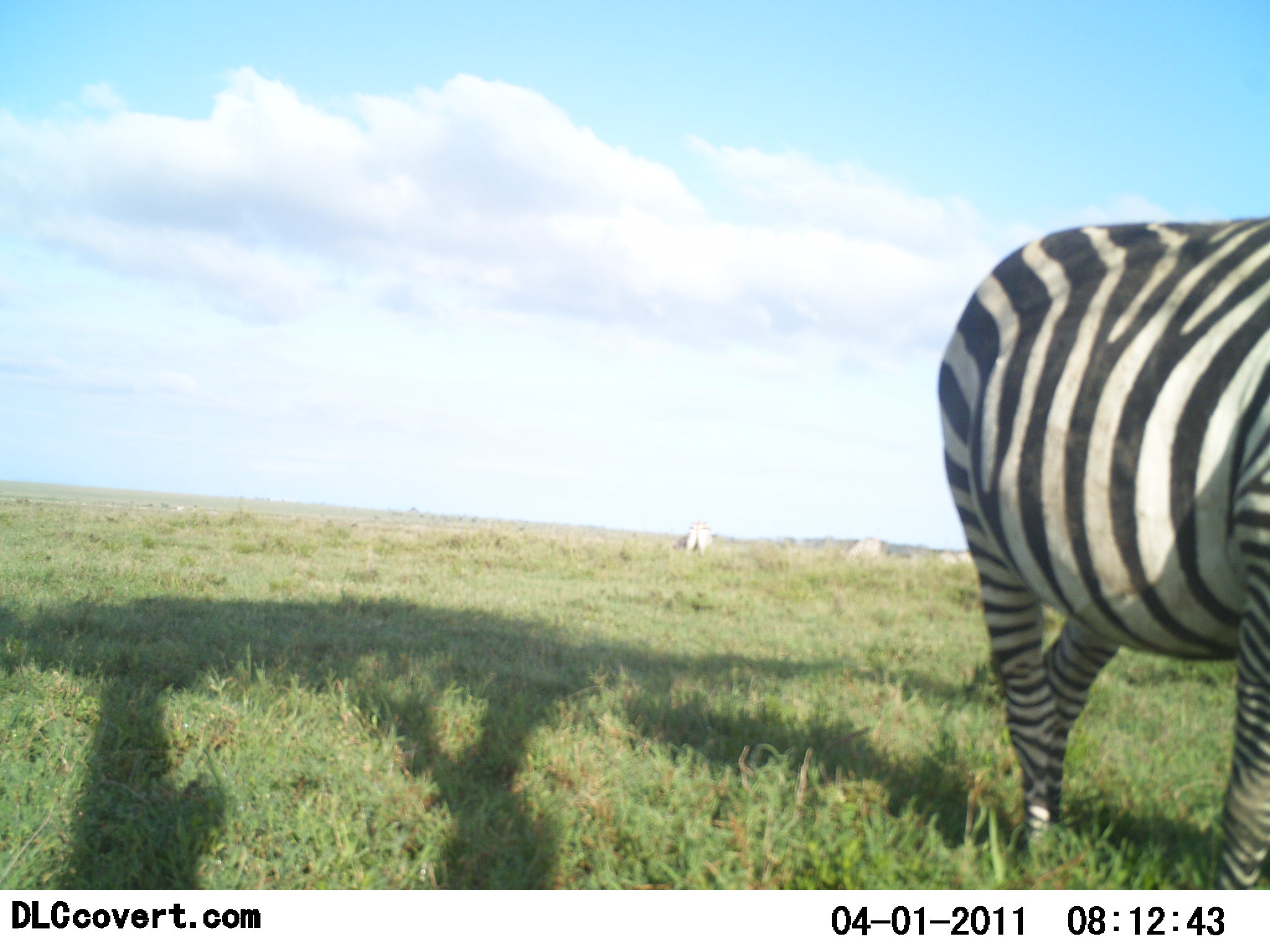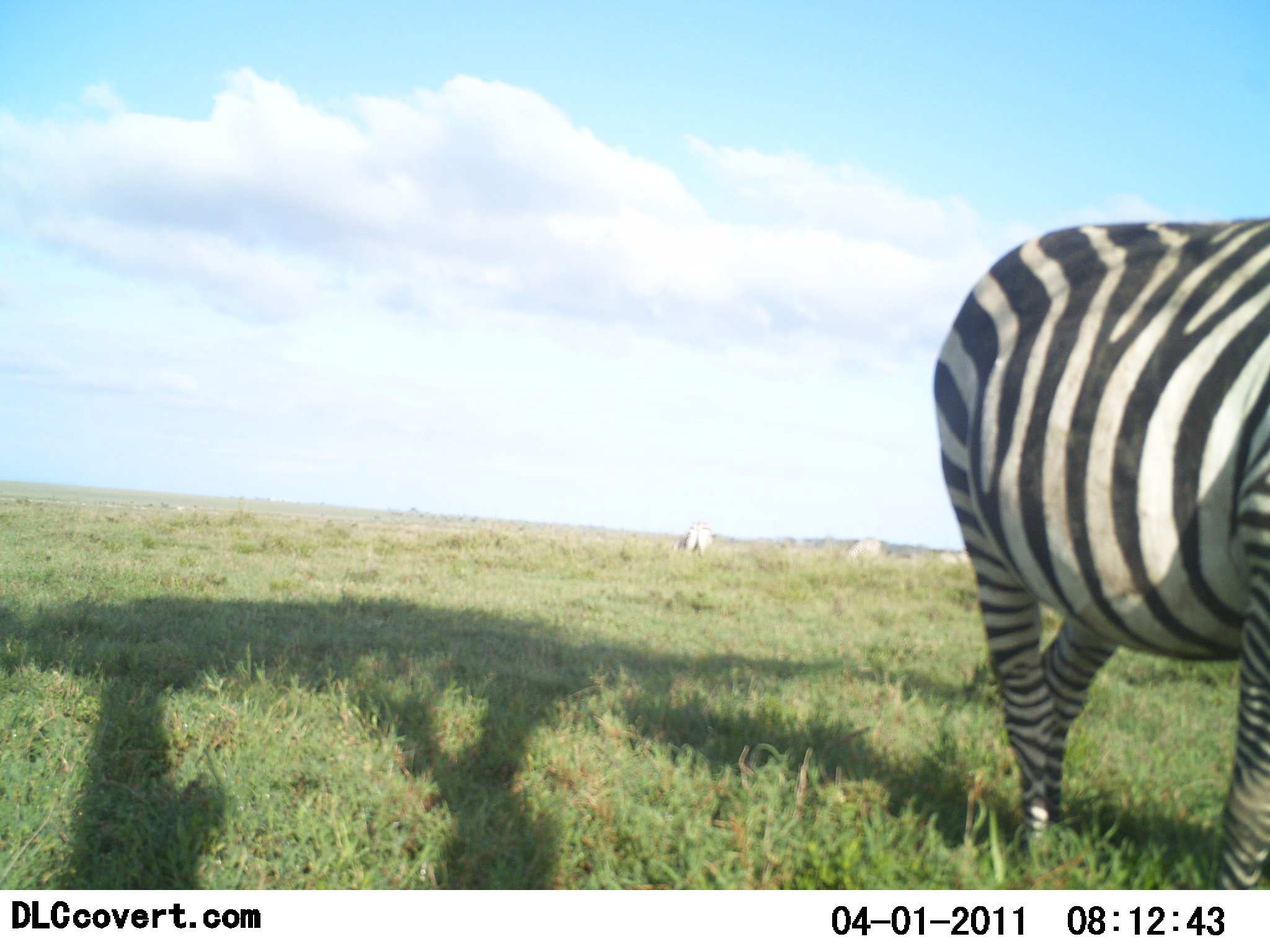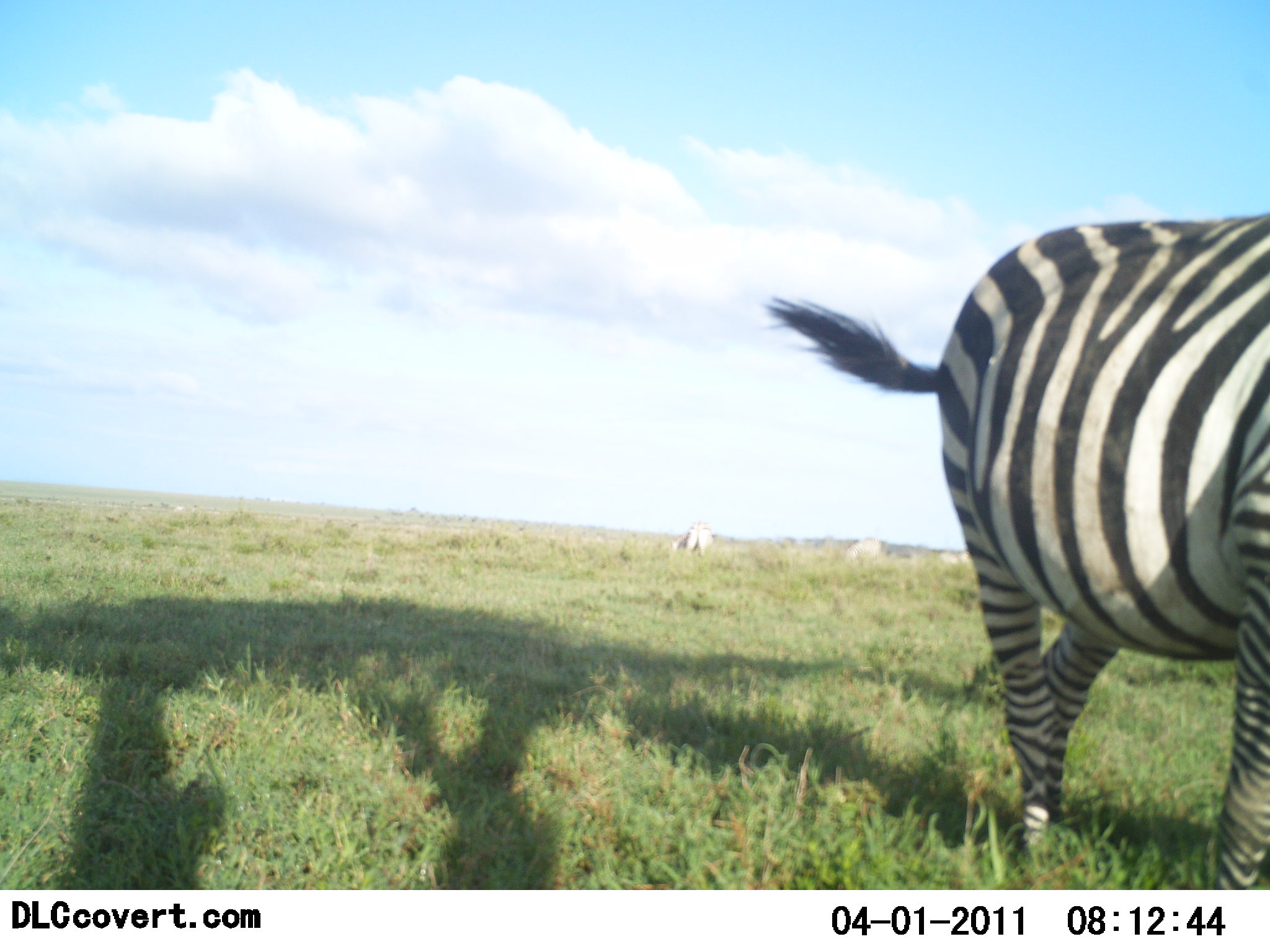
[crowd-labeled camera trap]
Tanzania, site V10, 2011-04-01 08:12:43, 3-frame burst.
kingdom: Animalia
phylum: Chordata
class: Mammalia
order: Perissodactyla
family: Equidae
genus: Equus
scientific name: Equus quagga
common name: plains zebra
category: zebra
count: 1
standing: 75%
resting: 0%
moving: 25%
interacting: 0%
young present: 0%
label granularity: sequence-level